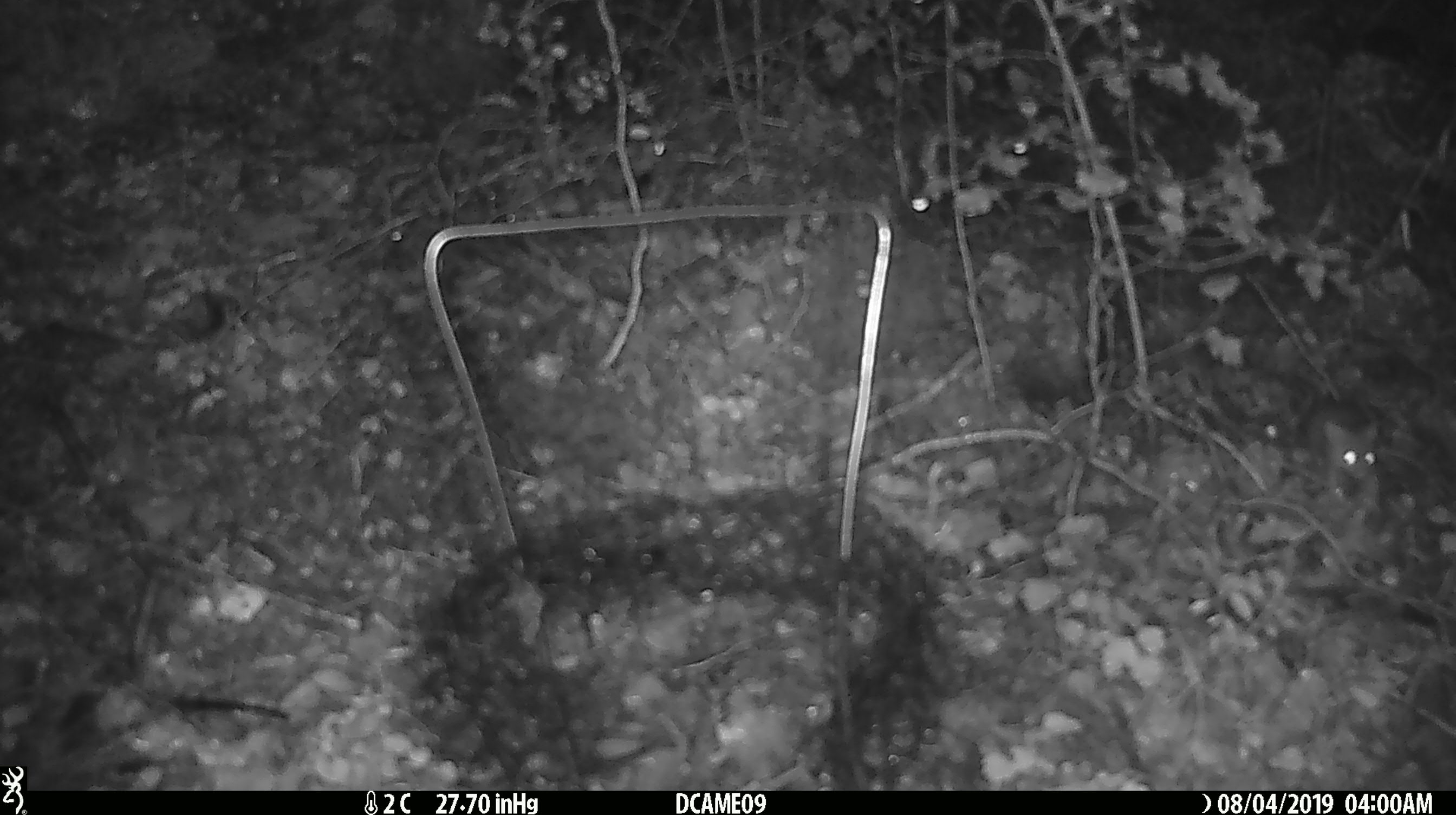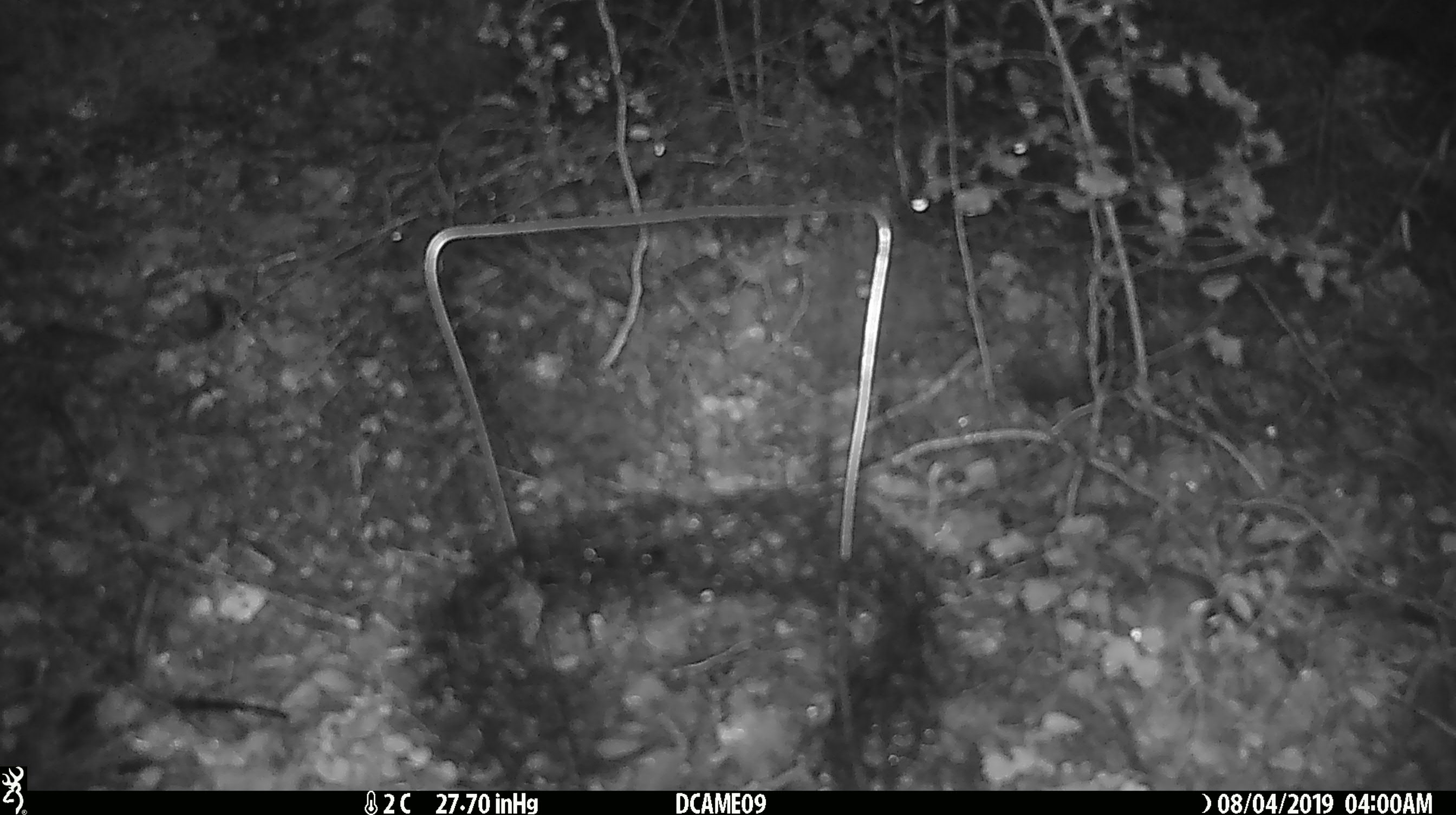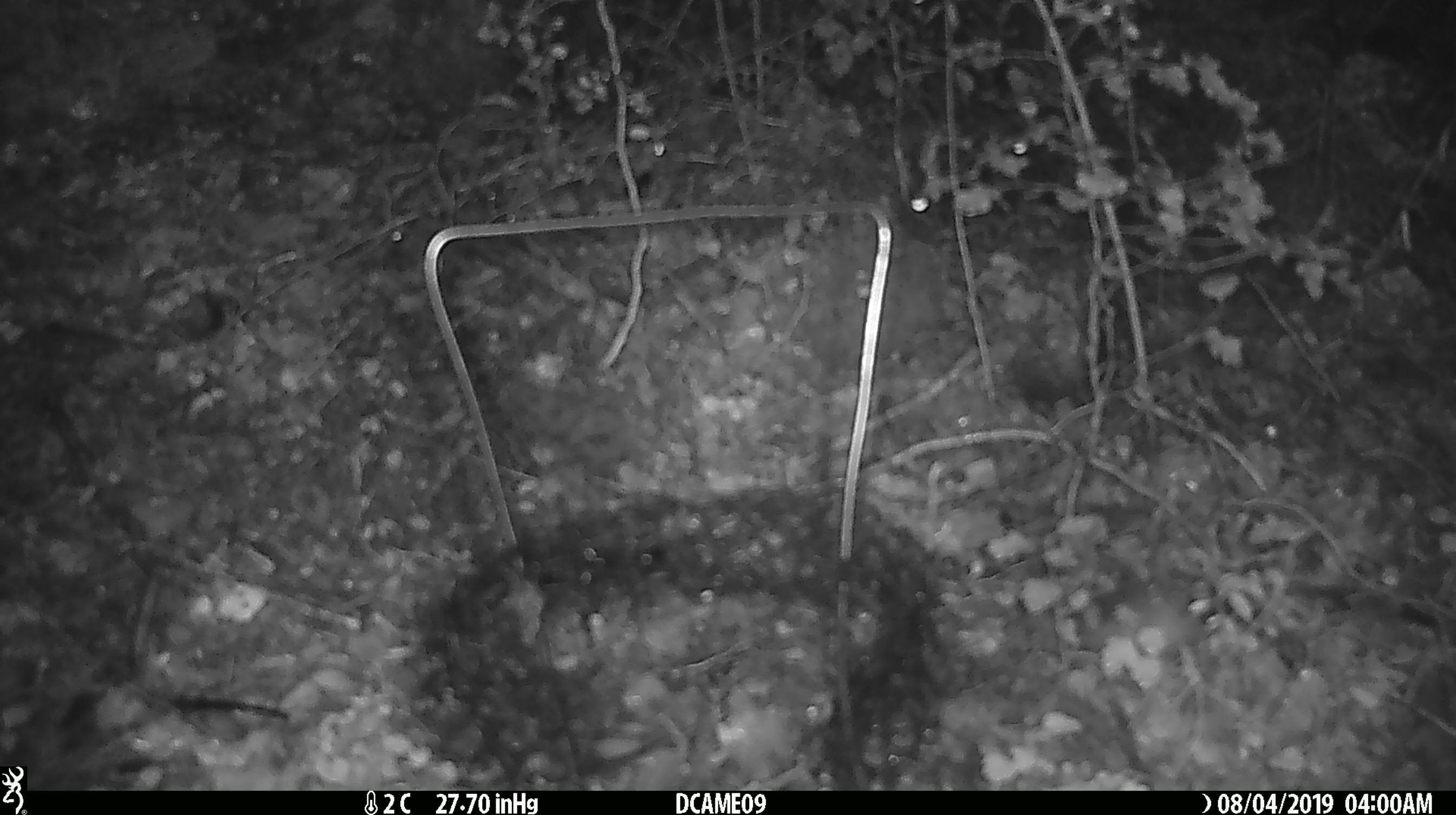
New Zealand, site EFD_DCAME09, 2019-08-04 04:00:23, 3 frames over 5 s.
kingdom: Animalia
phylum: Chordata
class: Mammalia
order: Rodentia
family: Muridae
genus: Mus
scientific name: Mus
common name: mouse